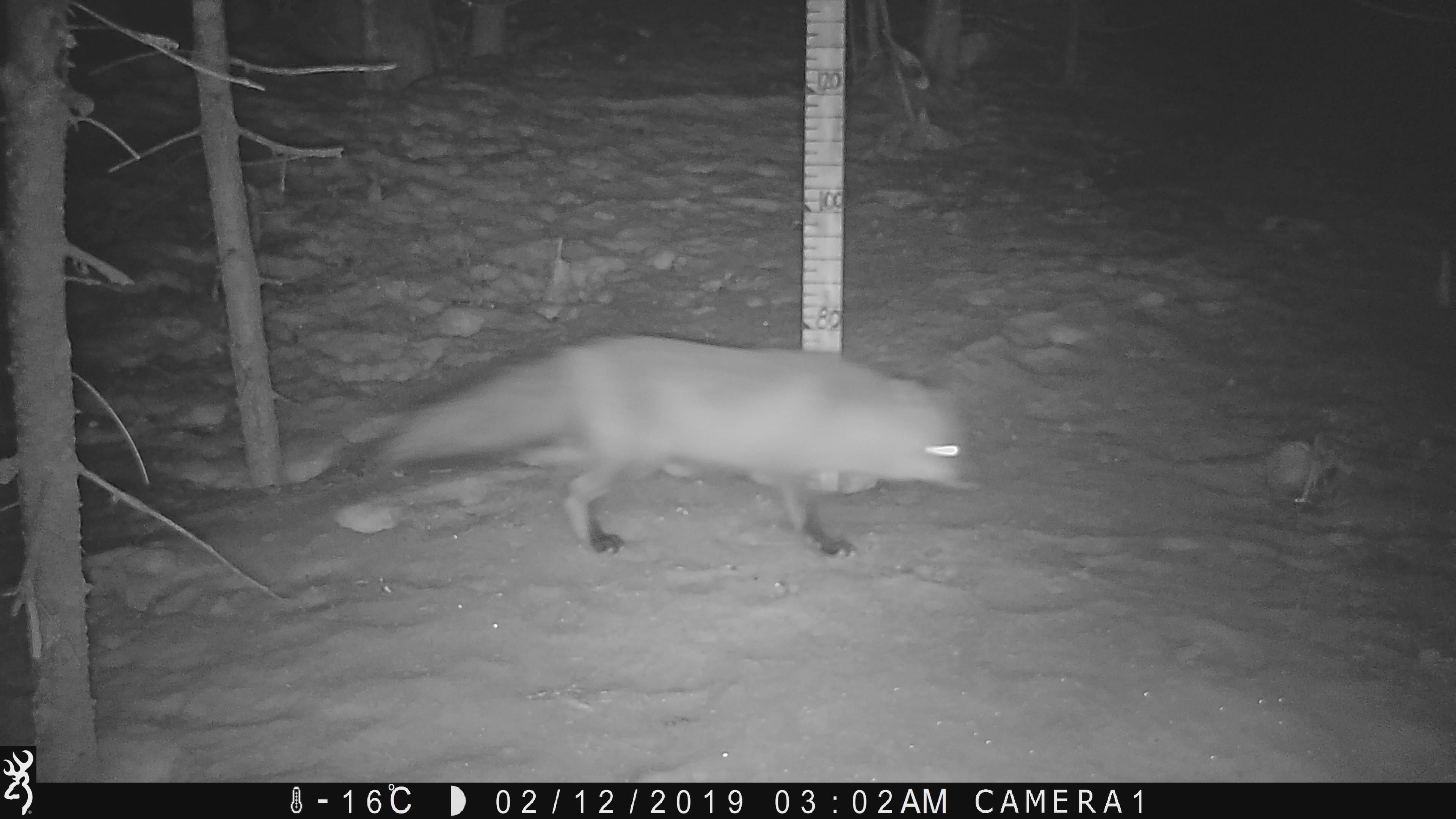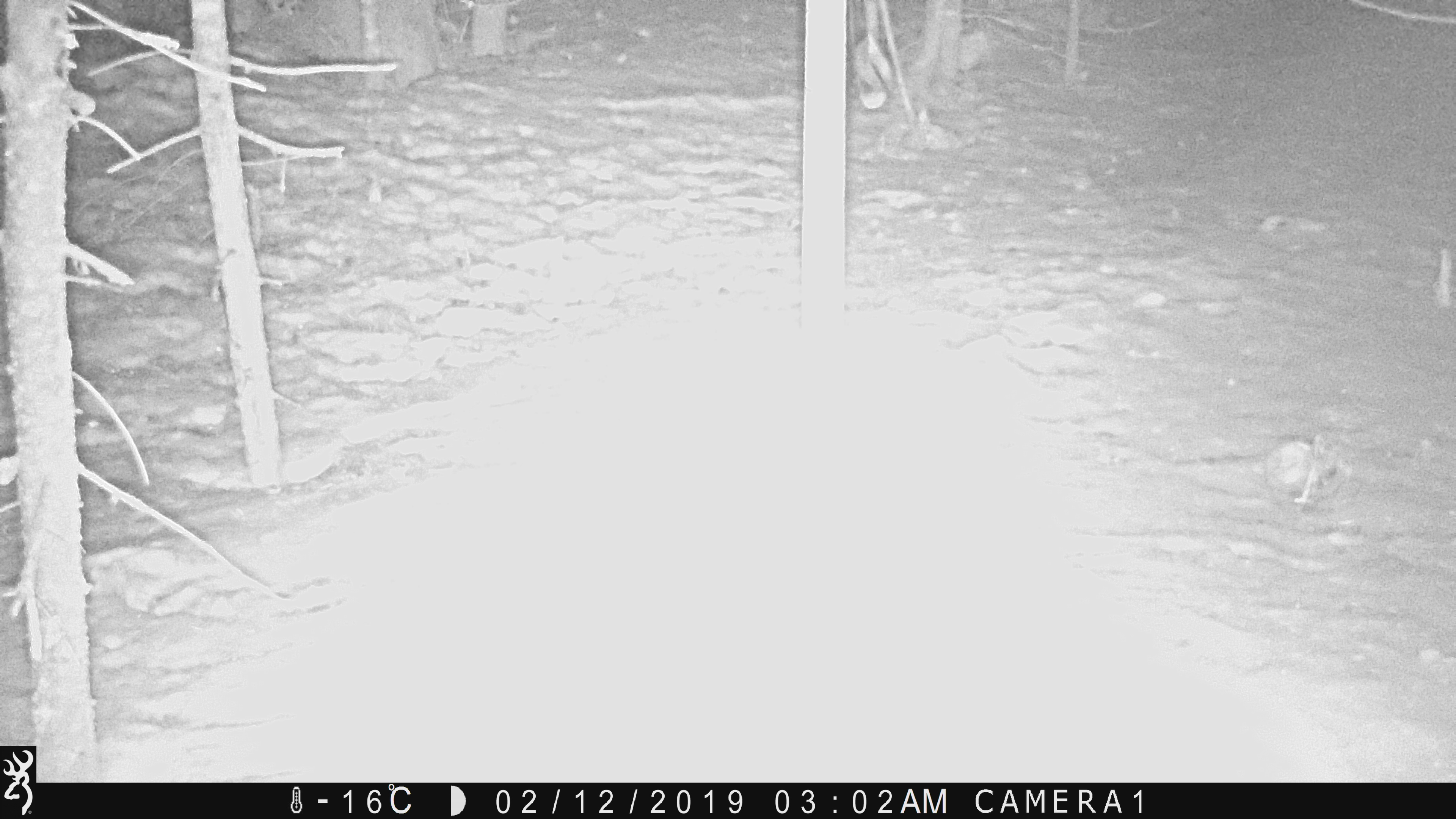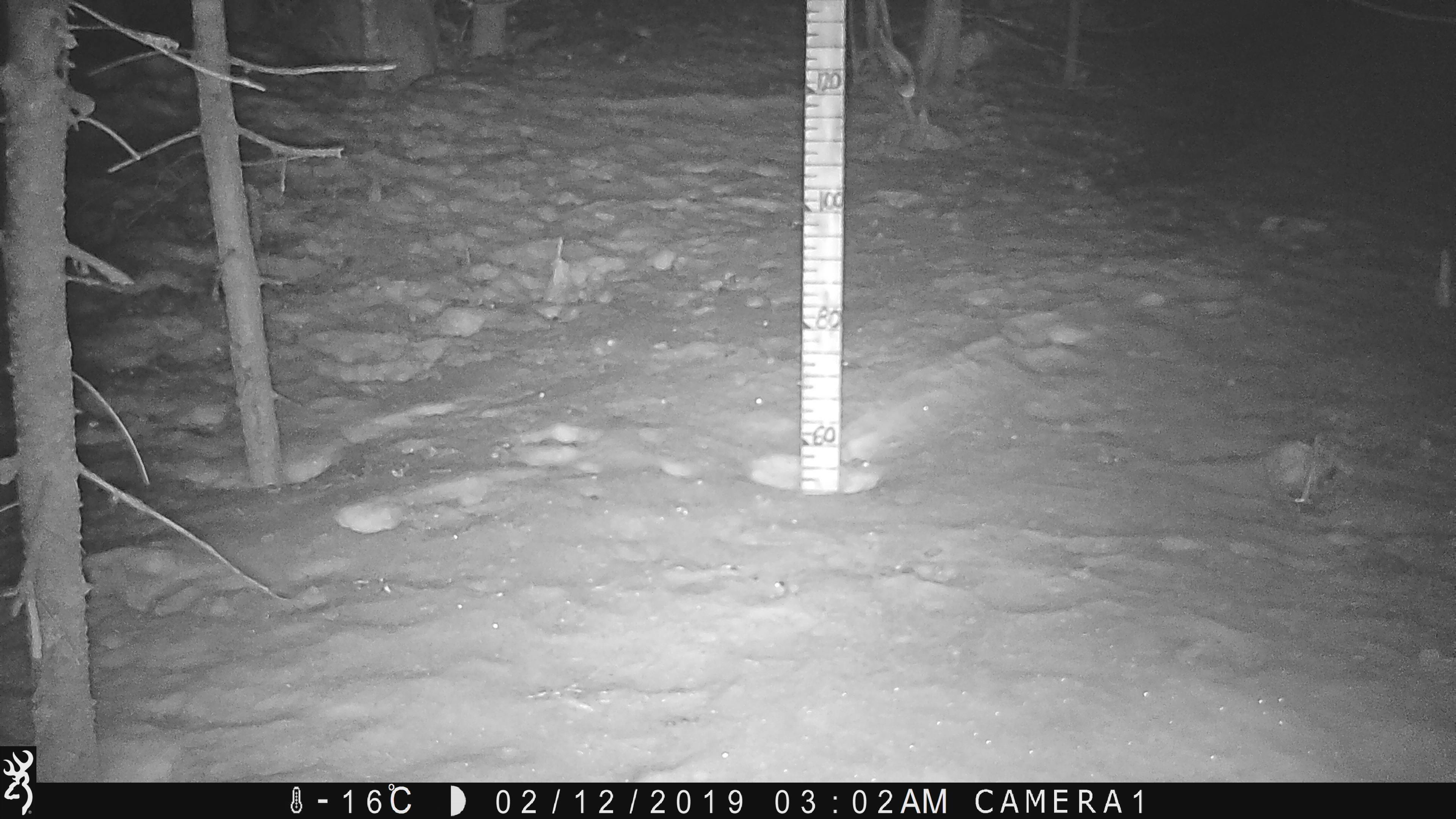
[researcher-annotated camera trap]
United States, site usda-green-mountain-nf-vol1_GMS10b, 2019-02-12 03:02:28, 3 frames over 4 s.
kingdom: Animalia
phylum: Chordata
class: Mammalia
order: Carnivora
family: Canidae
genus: Vulpes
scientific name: Vulpes vulpes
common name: red fox